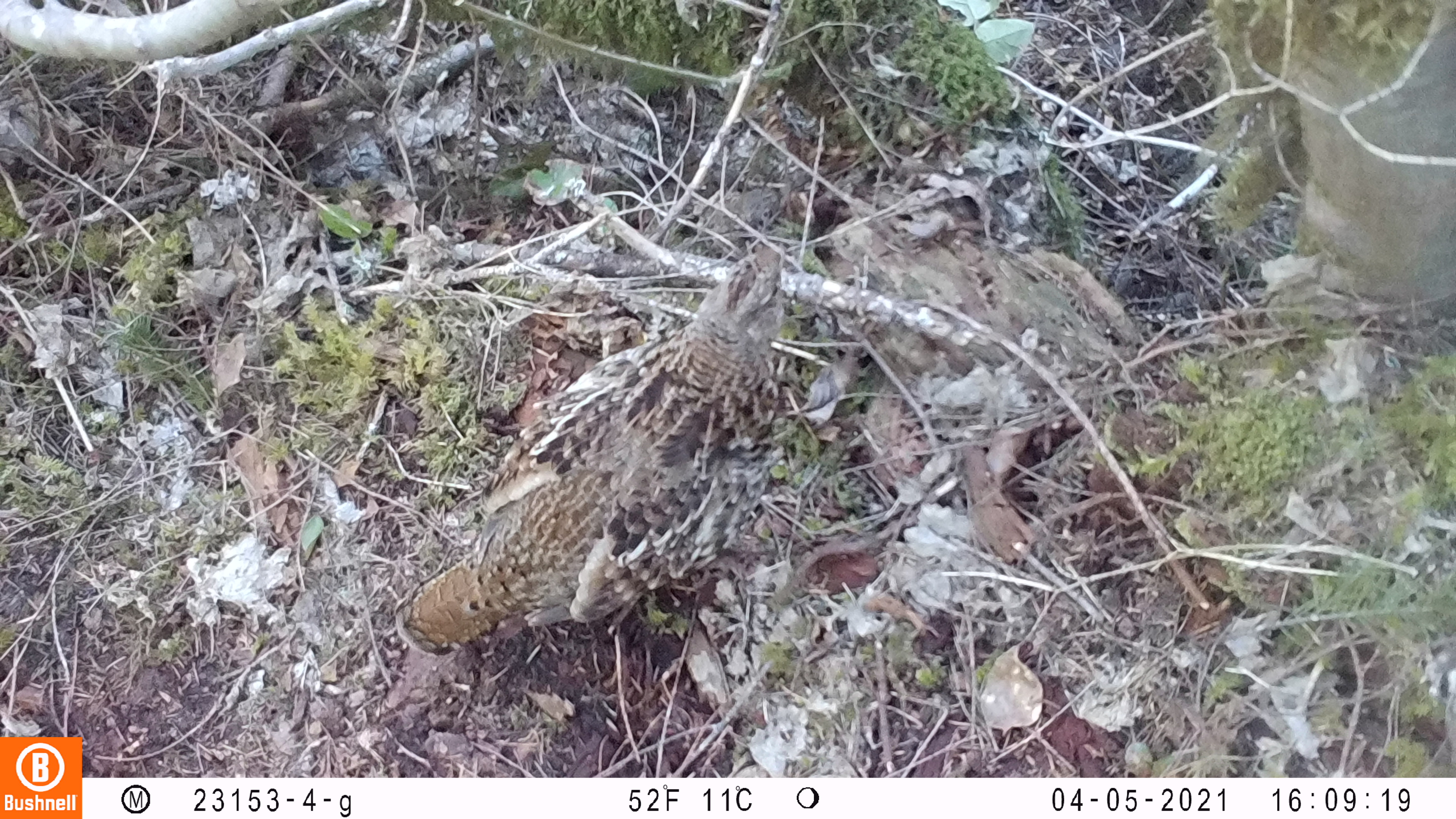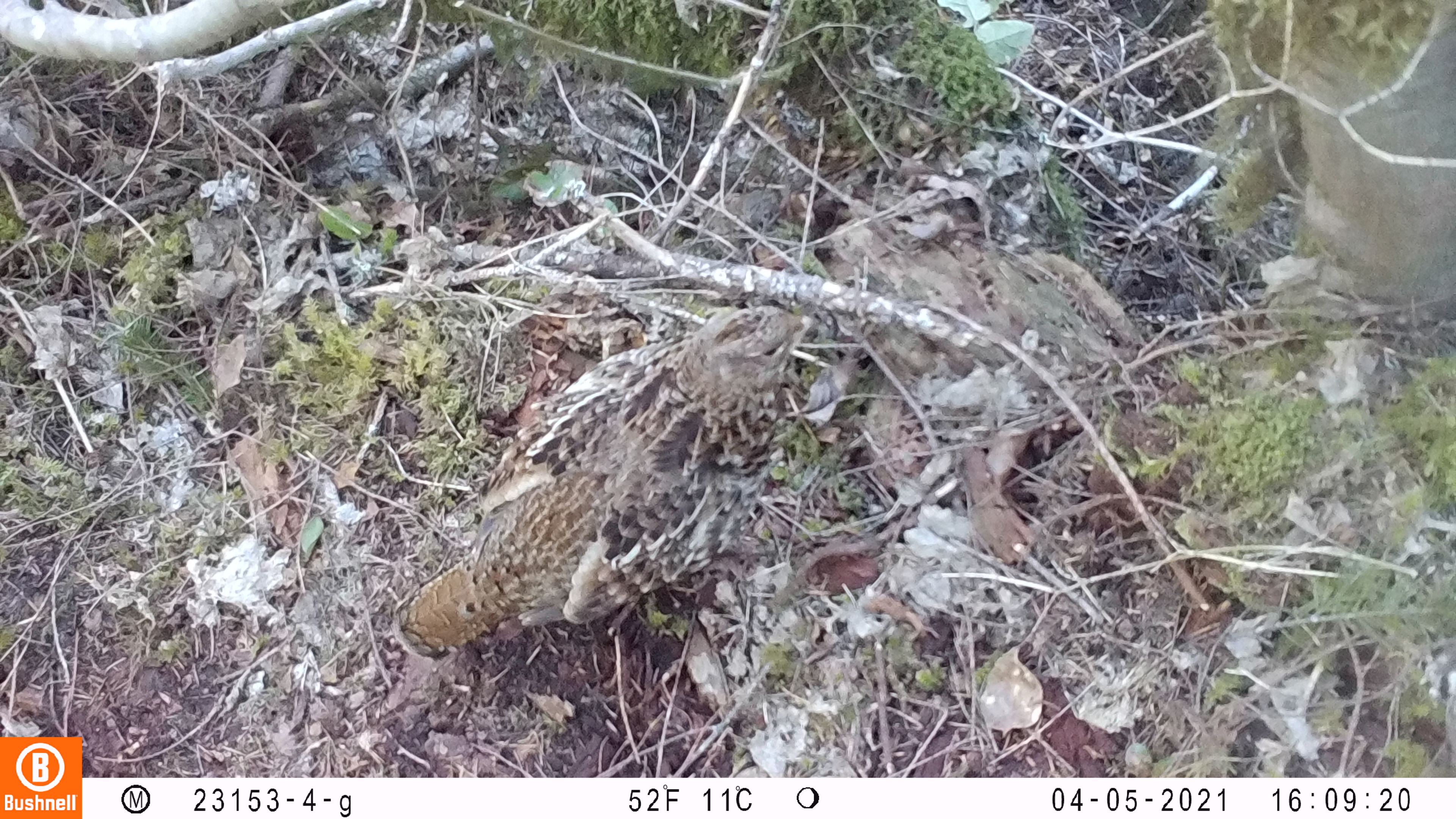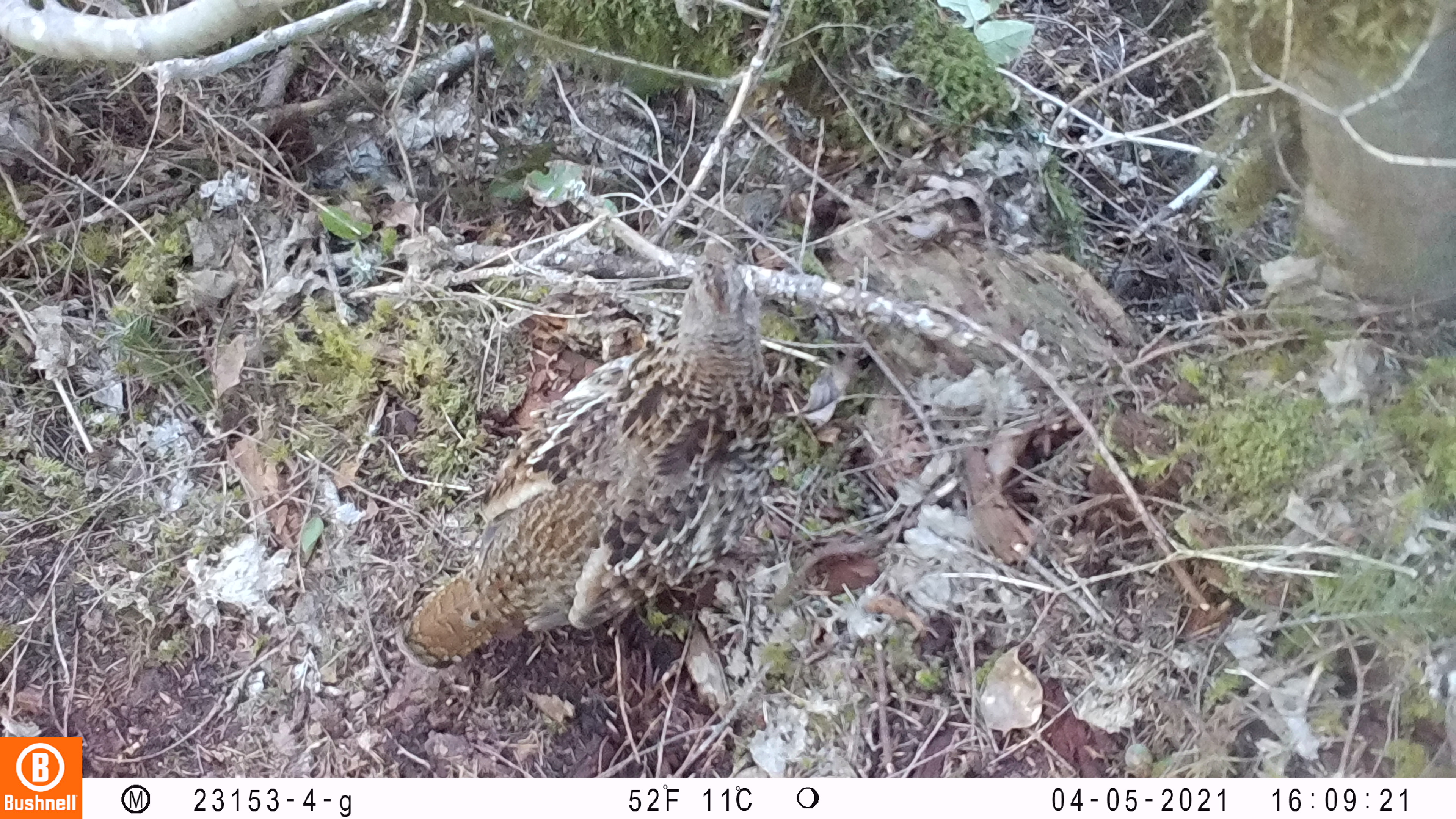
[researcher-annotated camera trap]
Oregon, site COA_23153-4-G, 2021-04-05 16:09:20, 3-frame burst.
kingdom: Animalia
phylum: Chordata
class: Aves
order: Galliformes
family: Phasianidae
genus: Bonasa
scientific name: Bonasa umbellus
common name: ruffed grouse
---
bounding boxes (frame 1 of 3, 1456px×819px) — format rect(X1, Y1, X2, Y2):
ruffed grouse: rect(393, 236, 787, 663)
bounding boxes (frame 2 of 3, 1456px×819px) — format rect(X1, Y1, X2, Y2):
ruffed grouse: rect(388, 294, 806, 664)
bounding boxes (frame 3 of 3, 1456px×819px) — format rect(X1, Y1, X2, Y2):
ruffed grouse: rect(389, 227, 792, 674)